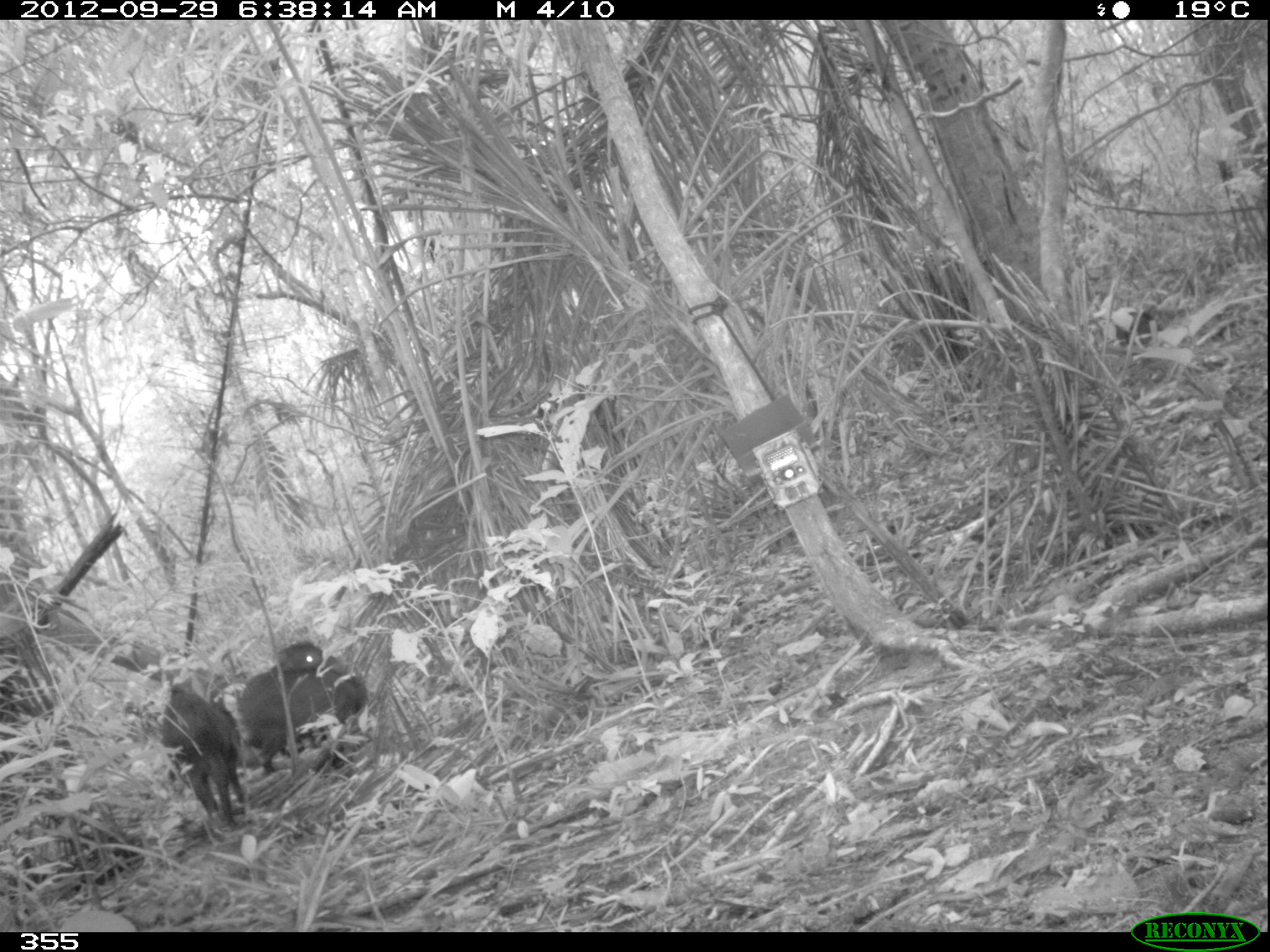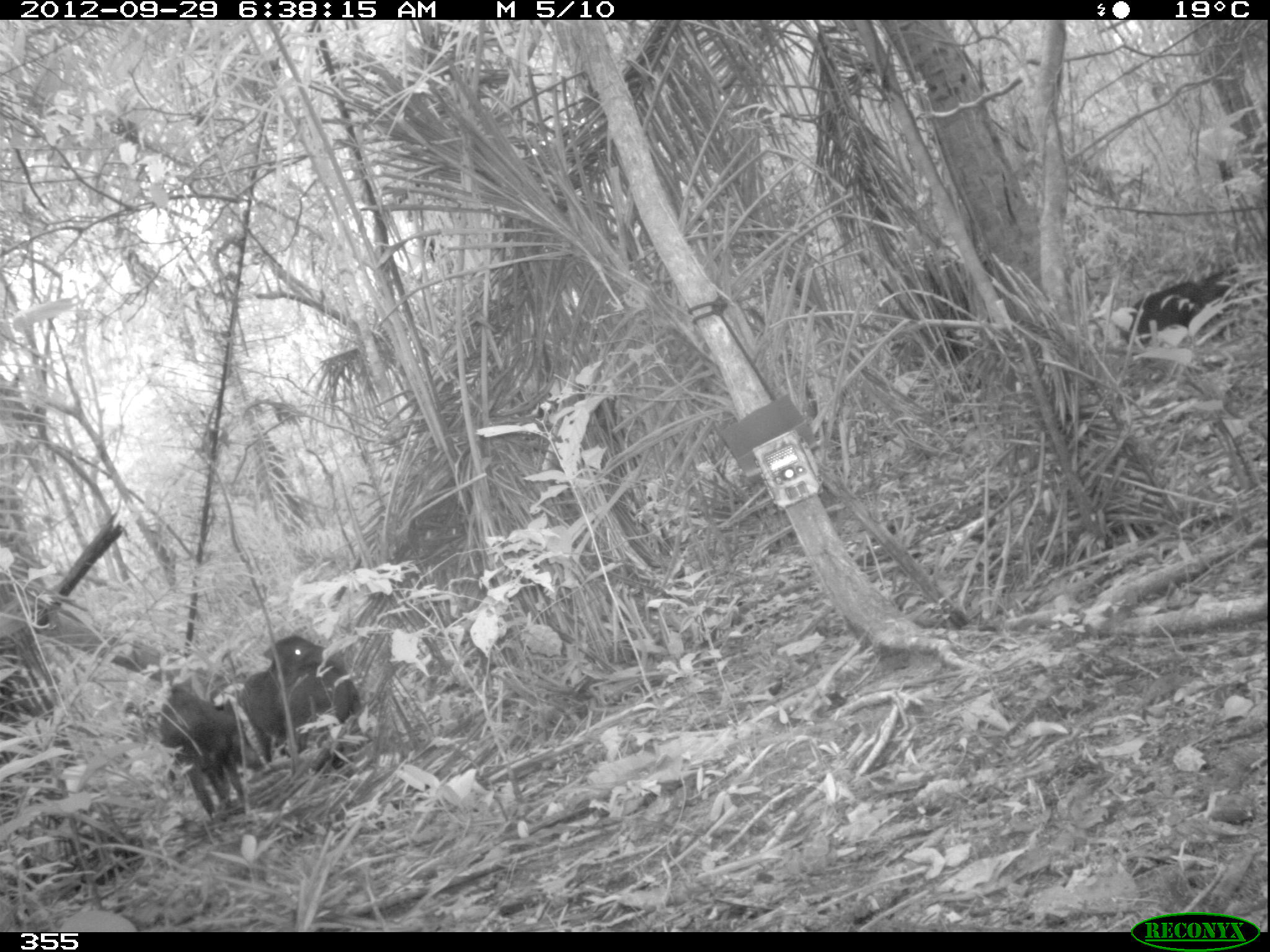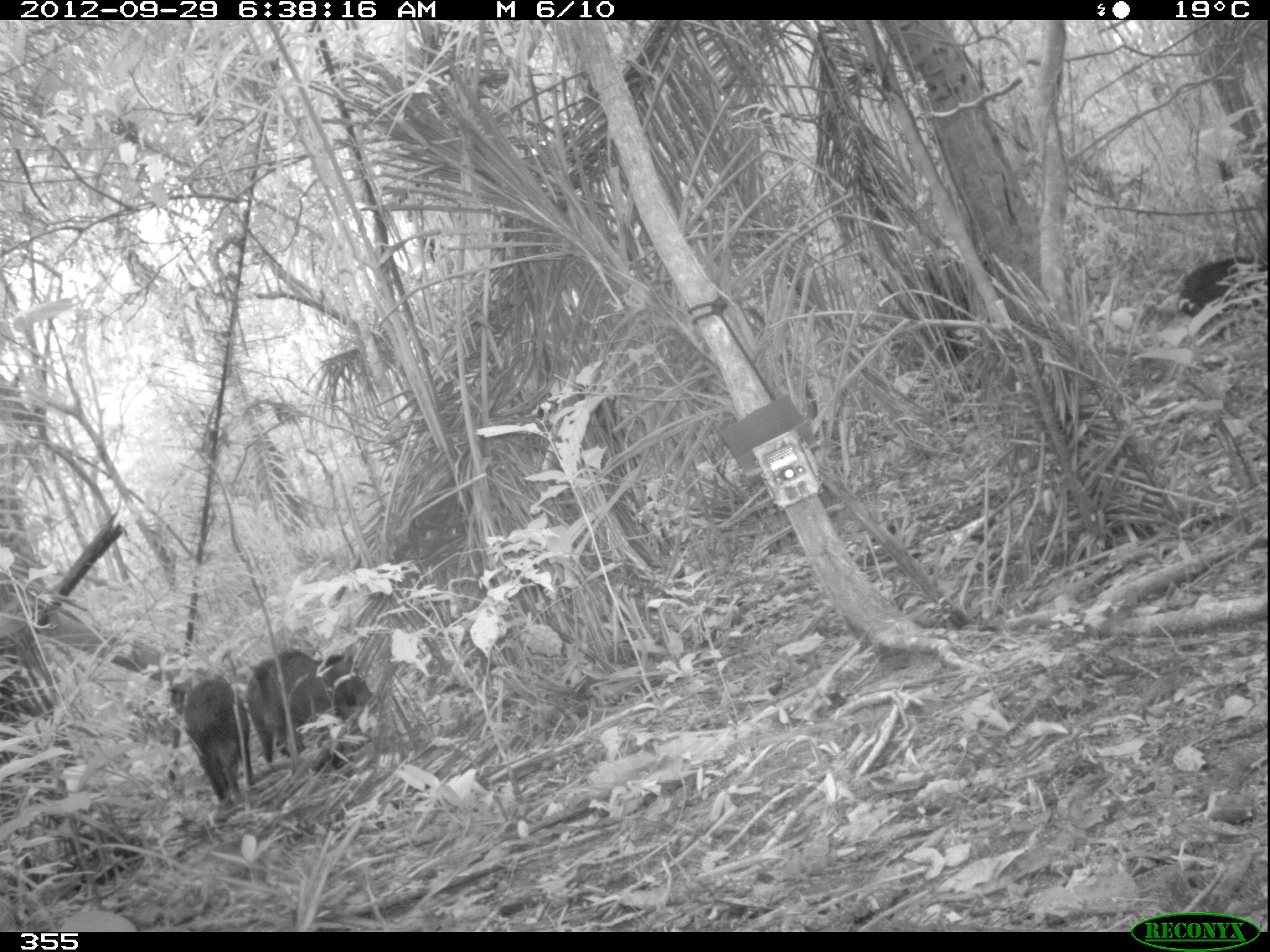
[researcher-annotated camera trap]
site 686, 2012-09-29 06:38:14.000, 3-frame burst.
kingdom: Animalia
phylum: Chordata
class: Mammalia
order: Artiodactyla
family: Tayassuidae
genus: Tayassu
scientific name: Tayassu pecari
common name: white-lipped peccary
Tayassu pecari (white-lipped peccary).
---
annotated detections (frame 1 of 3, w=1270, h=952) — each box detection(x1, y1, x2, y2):
tayassu pecari: detection(122, 666, 244, 831); detection(235, 666, 369, 775); detection(1078, 305, 1185, 347); detection(270, 639, 348, 675)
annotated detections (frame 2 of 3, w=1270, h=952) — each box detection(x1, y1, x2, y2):
tayassu pecari: detection(154, 683, 262, 820); detection(233, 636, 327, 763); detection(1129, 267, 1250, 345); detection(281, 664, 360, 772)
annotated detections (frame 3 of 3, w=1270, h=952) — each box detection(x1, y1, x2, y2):
tayassu pecari: detection(246, 648, 377, 763); detection(242, 649, 348, 770); detection(167, 677, 254, 802); detection(1178, 259, 1268, 312)